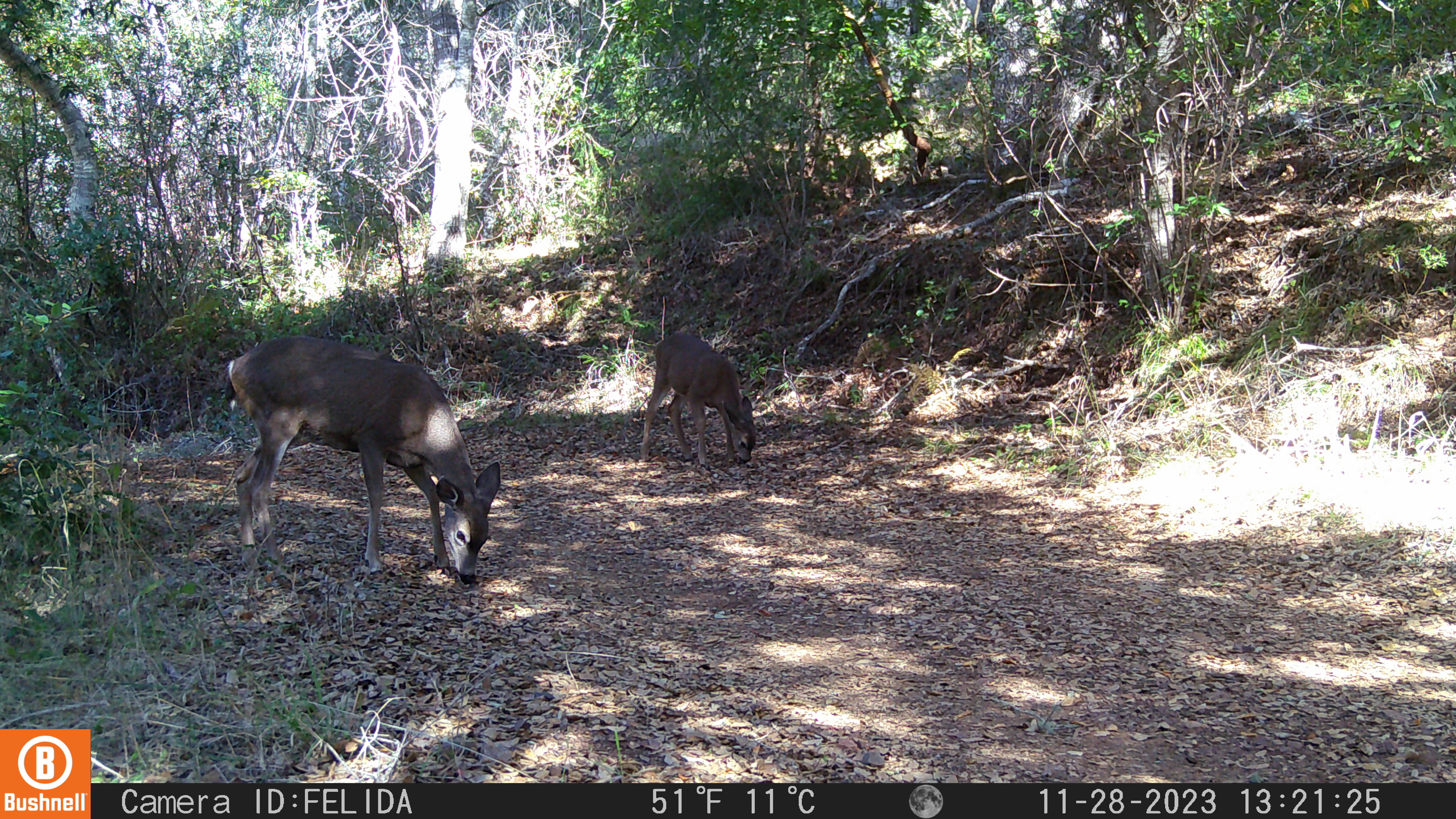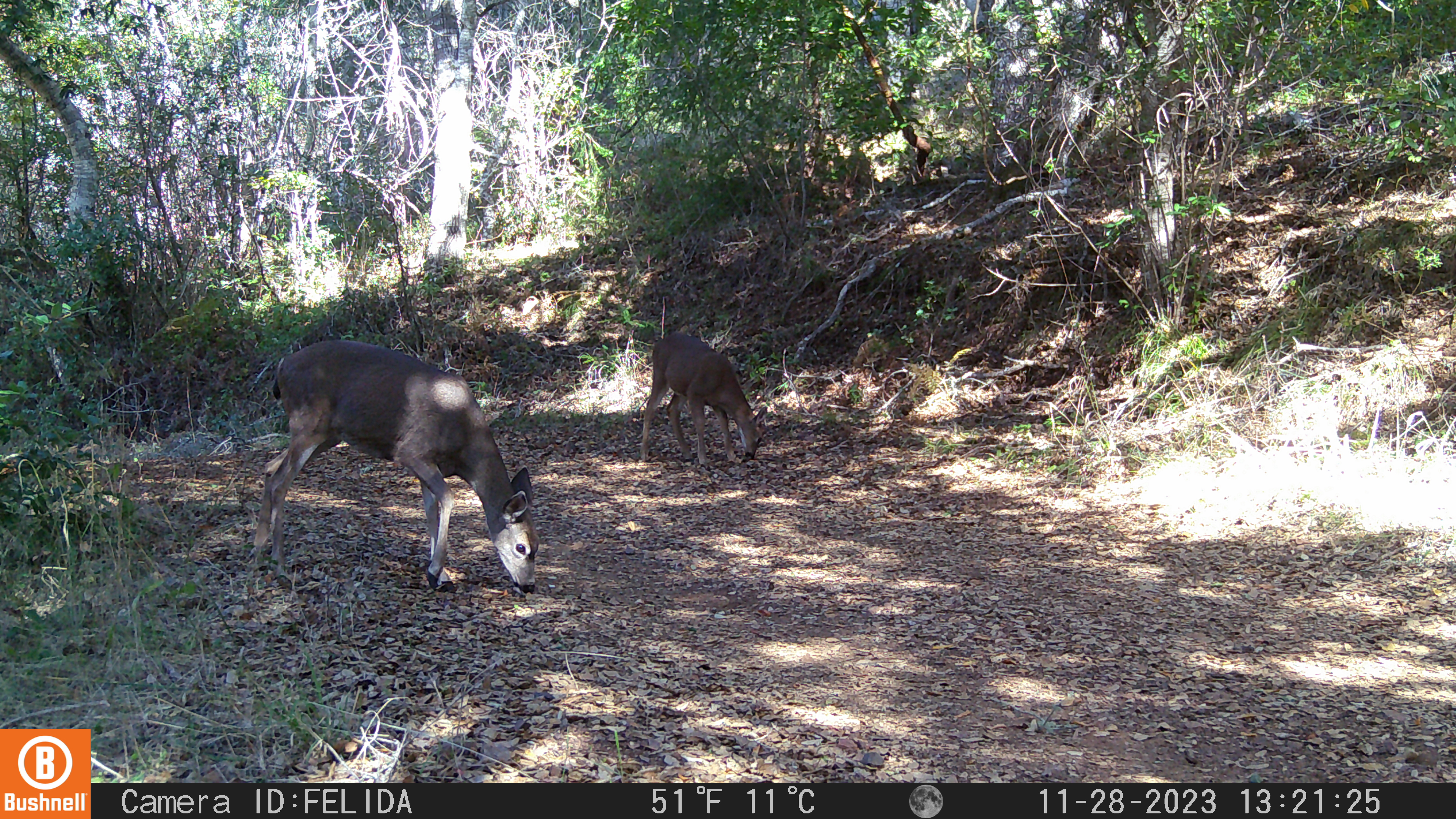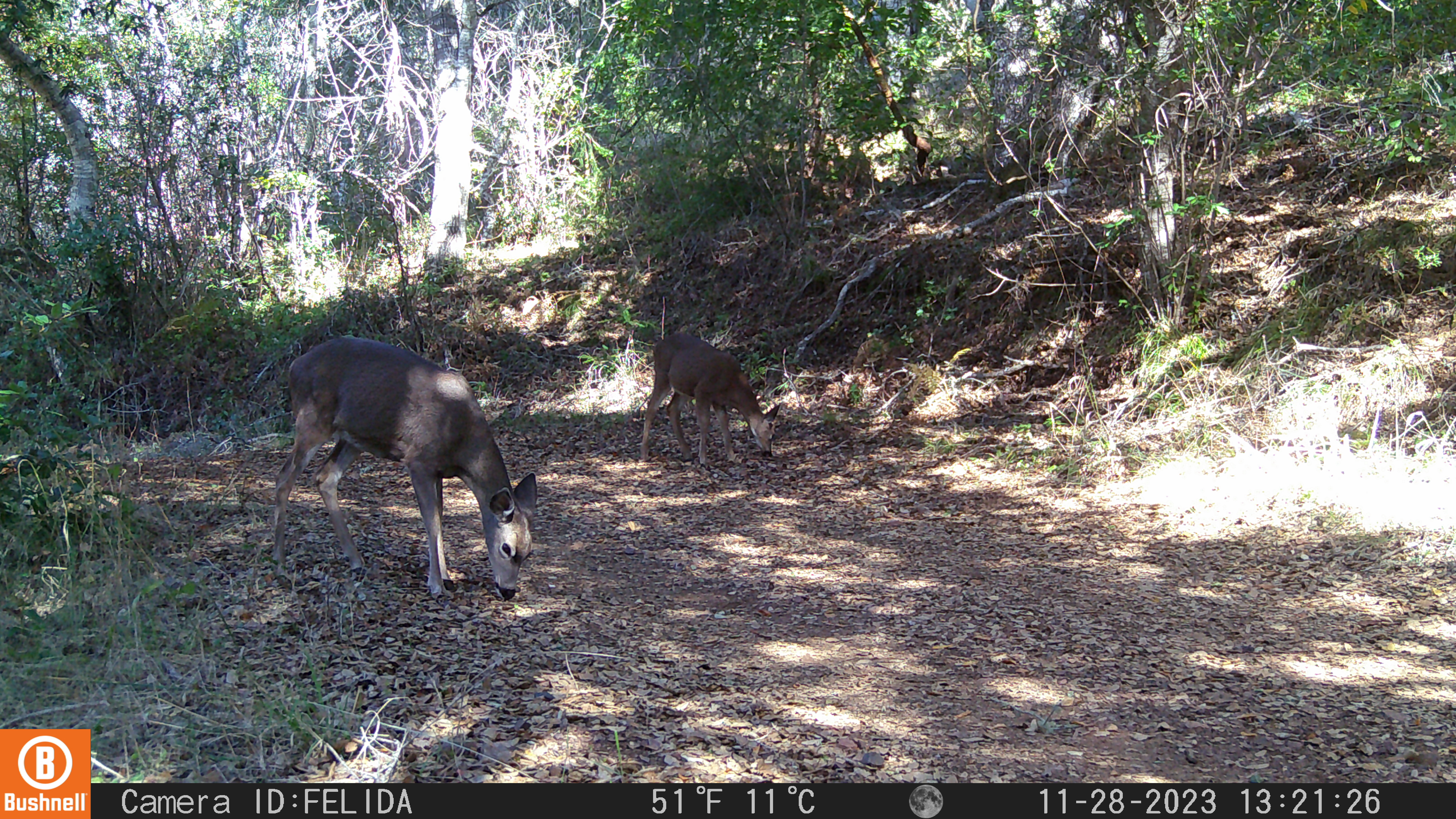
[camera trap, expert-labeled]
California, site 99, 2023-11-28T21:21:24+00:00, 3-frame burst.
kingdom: Animalia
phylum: Chordata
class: Mammalia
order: Artiodactyla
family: Cervidae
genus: Odocoileus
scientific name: Odocoileus hemionus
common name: mule deer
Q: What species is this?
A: Mule deer (Odocoileus hemionus).